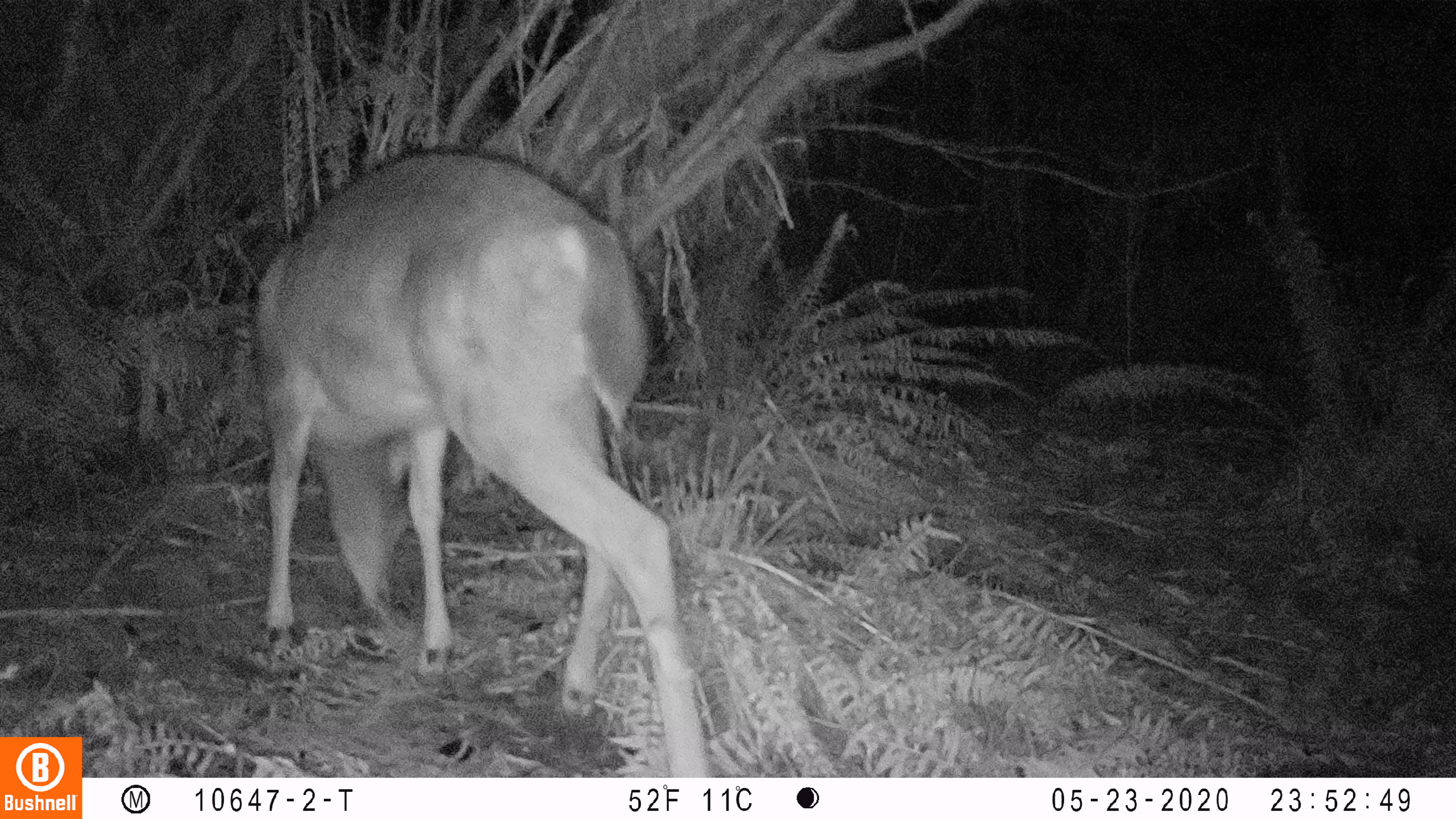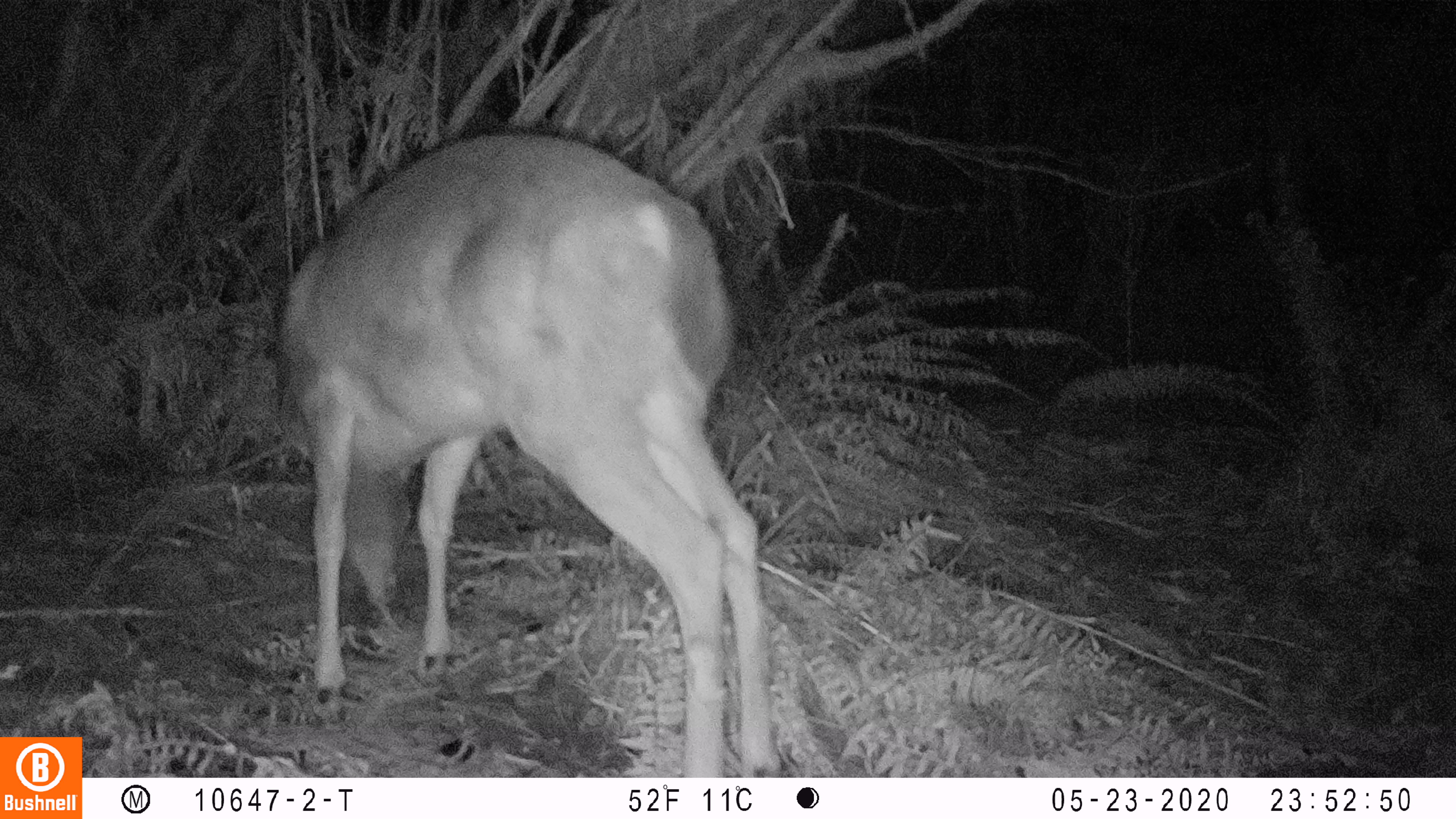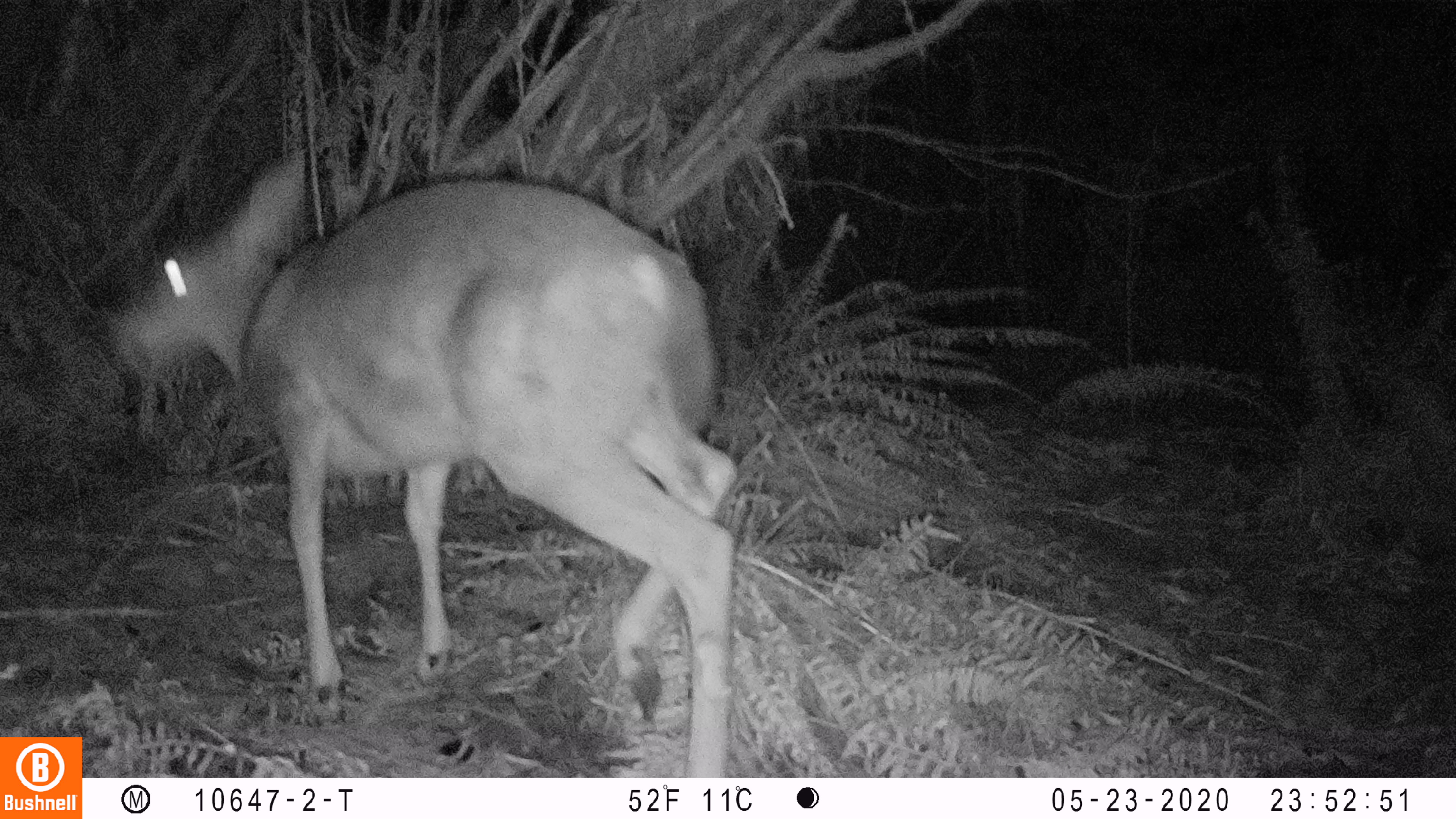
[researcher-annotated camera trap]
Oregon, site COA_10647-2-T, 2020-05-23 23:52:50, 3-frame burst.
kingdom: Animalia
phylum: Chordata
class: Mammalia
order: Artiodactyla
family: Cervidae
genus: Odocoileus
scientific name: Odocoileus hemionus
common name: black-tailed deer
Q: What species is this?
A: Black-tailed deer (Odocoileus hemionus).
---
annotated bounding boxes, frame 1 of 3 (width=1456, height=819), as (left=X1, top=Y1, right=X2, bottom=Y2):
black-tailed deer: (left=243, top=135, right=715, bottom=774)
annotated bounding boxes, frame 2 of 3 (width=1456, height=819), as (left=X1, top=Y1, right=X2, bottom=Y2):
black-tailed deer: (left=270, top=118, right=785, bottom=766)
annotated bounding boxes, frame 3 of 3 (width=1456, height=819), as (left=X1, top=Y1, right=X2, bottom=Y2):
black-tailed deer: (left=90, top=135, right=745, bottom=770)